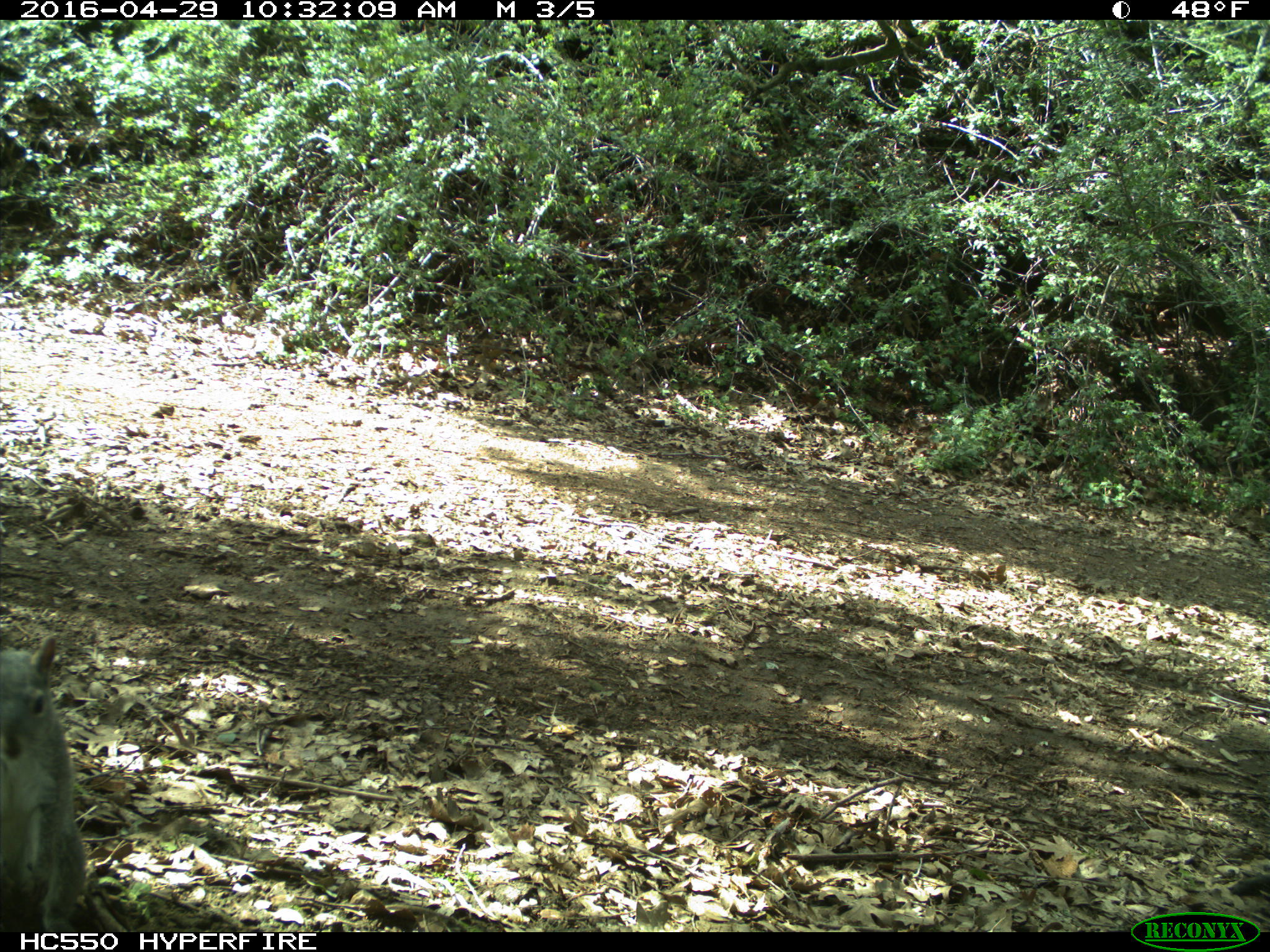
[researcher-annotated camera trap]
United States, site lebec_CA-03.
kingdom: Animalia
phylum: Chordata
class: Mammalia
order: Rodentia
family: Sciuridae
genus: Sciurus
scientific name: Sciurus carolinensis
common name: eastern gray squirrel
Sciurus carolinensis (eastern gray squirrel).